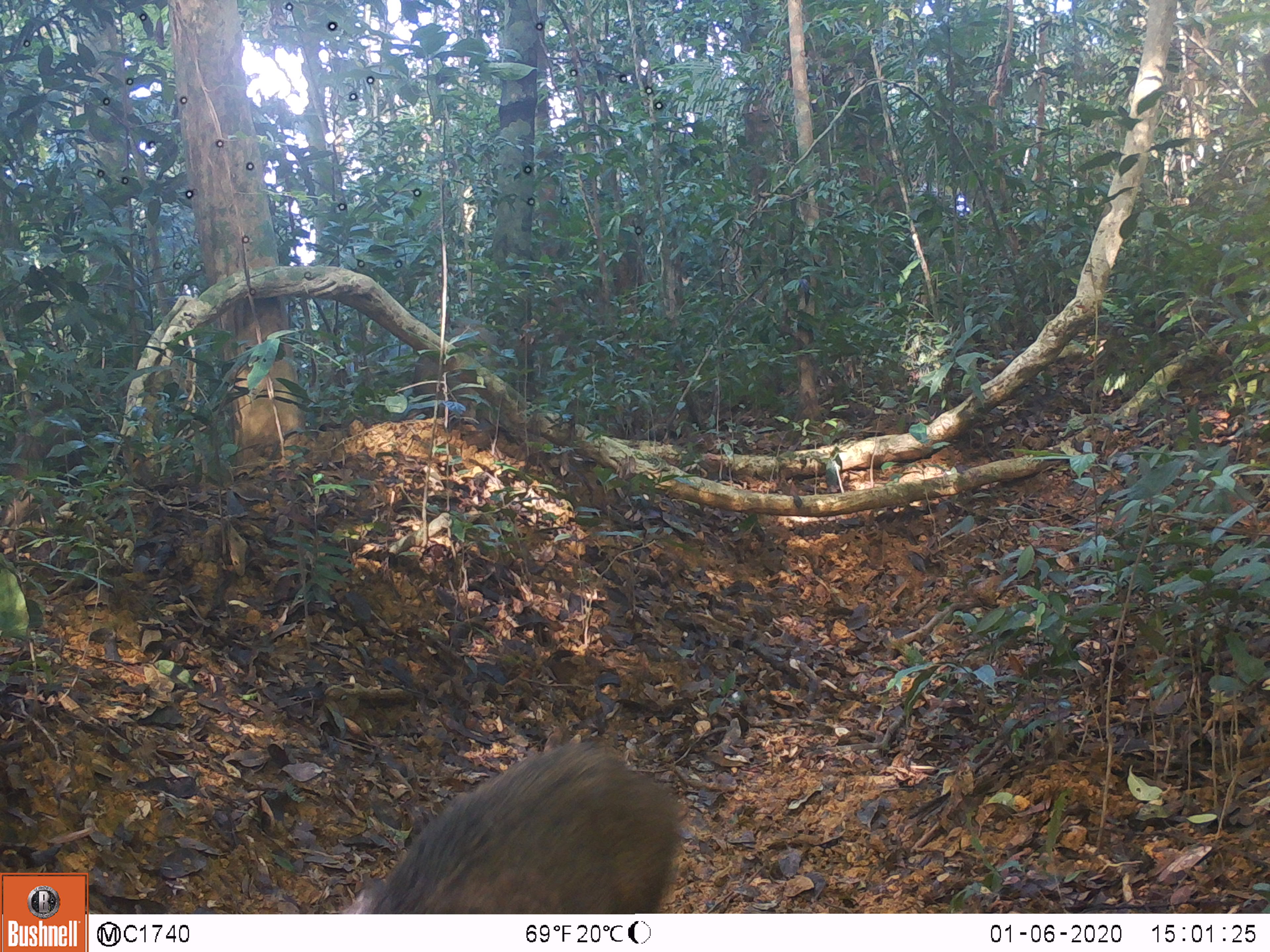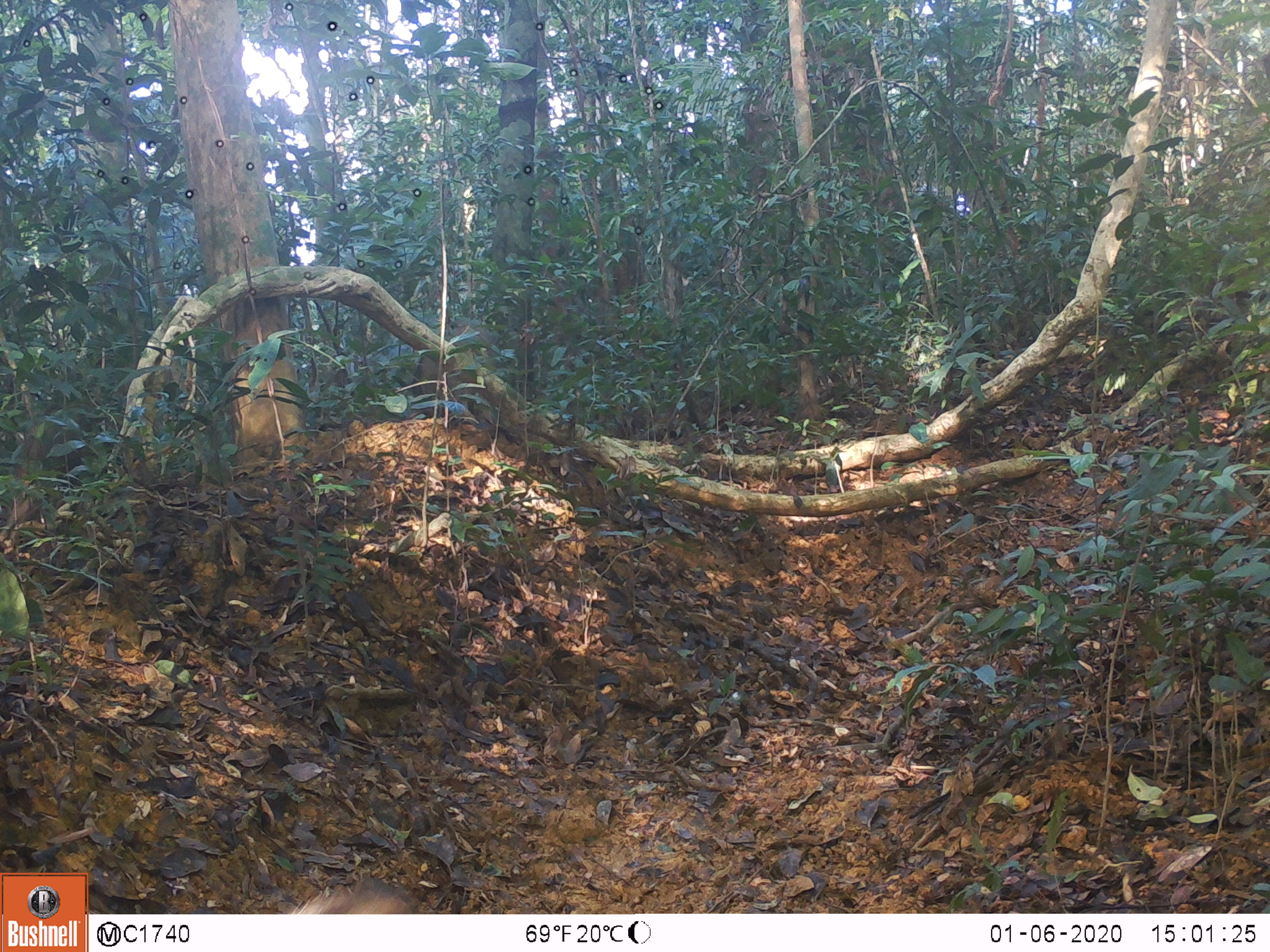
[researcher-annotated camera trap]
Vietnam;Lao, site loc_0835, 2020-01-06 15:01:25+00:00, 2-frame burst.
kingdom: Animalia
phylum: Chordata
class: Mammalia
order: Artiodactyla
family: Suidae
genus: Sus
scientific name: Sus scrofa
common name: eurasian wild pig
Eurasian wild pig (Sus scrofa). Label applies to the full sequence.